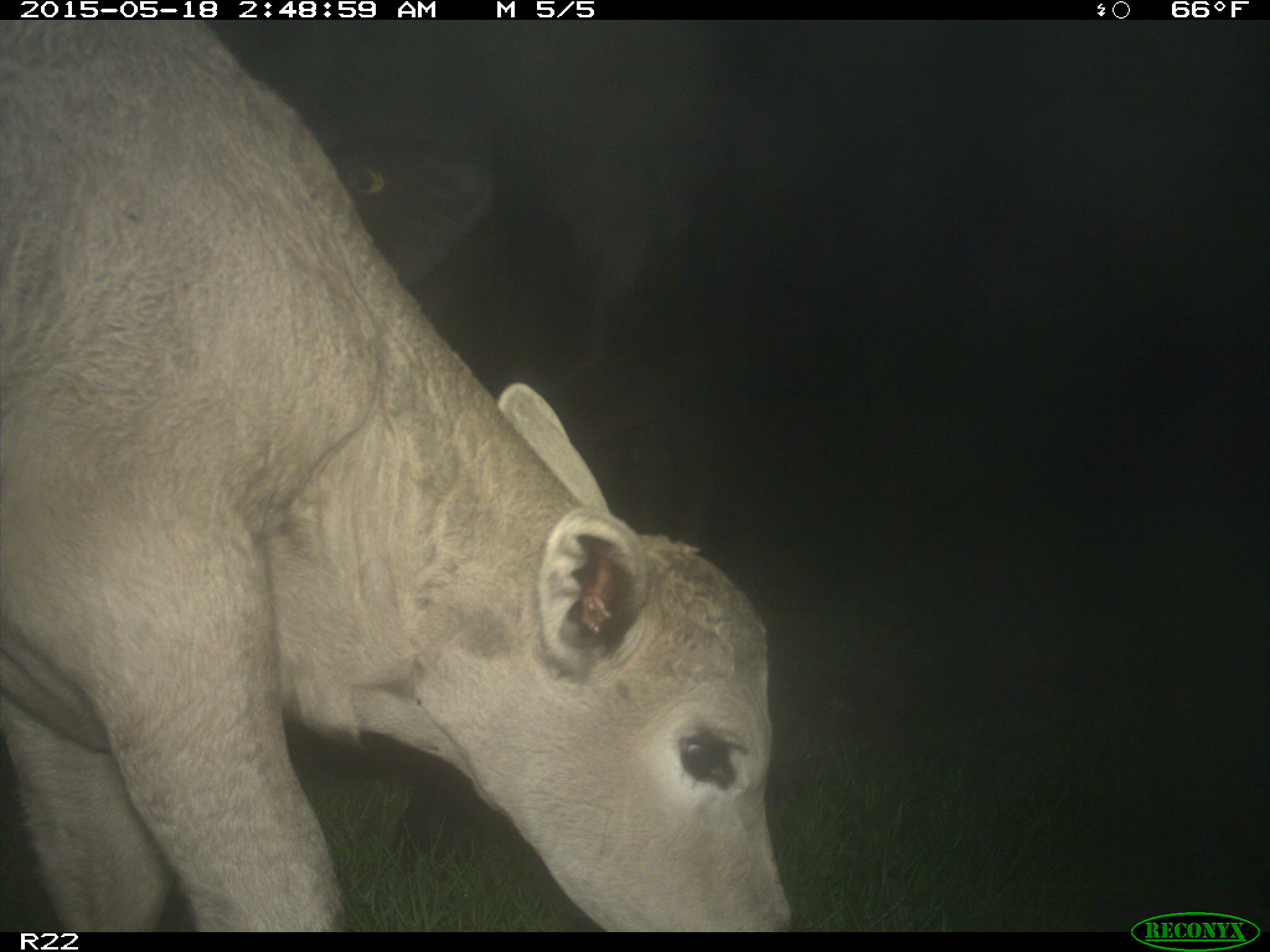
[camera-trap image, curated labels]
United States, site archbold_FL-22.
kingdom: Animalia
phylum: Chordata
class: Mammalia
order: Artiodactyla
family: Bovidae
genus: Bos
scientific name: Bos taurus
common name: domestic cow